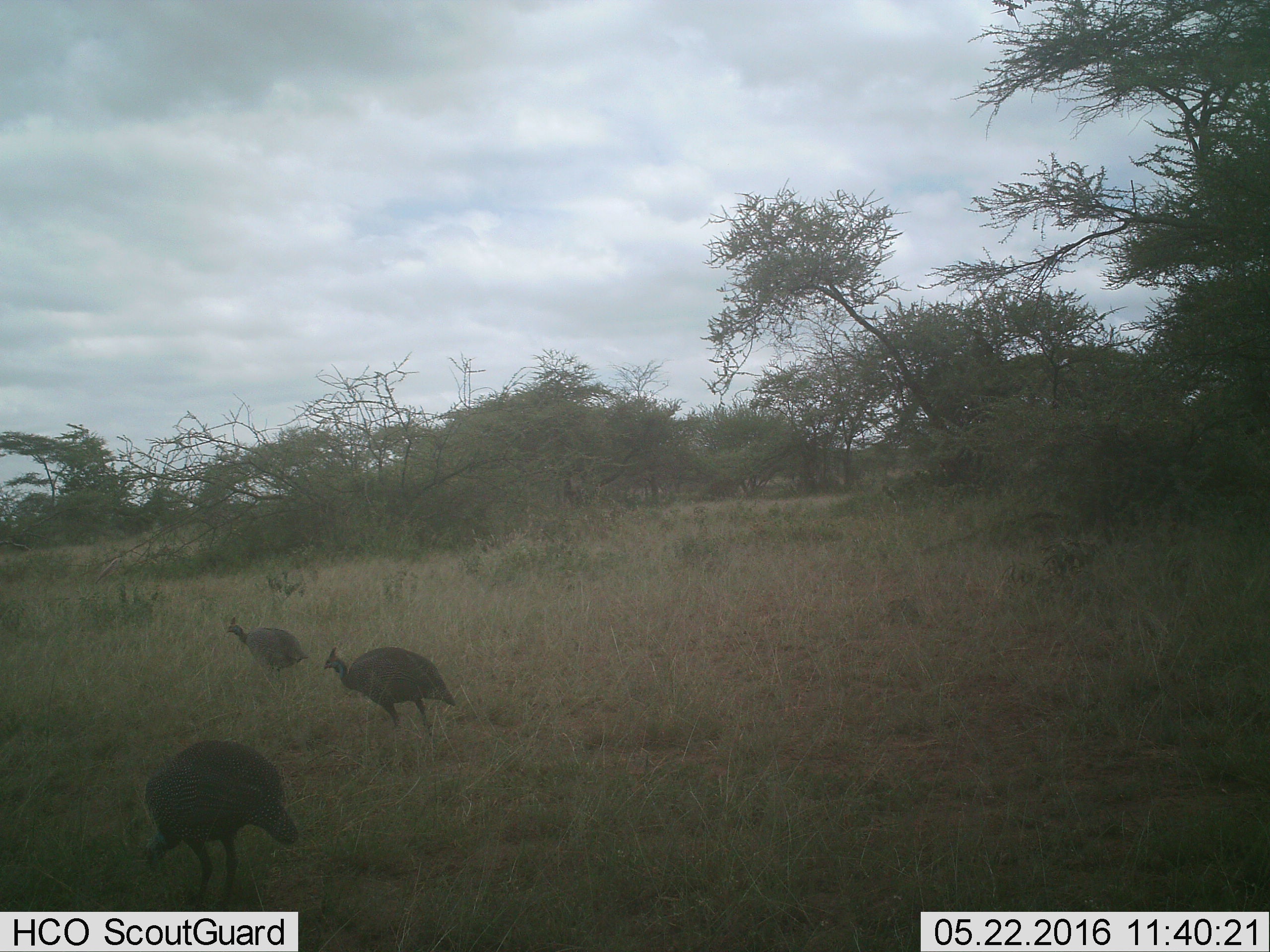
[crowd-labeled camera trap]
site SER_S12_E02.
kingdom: Animalia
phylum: Chordata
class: Aves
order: Galliformes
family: Numididae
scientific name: Numididae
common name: guineafowl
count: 3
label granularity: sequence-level